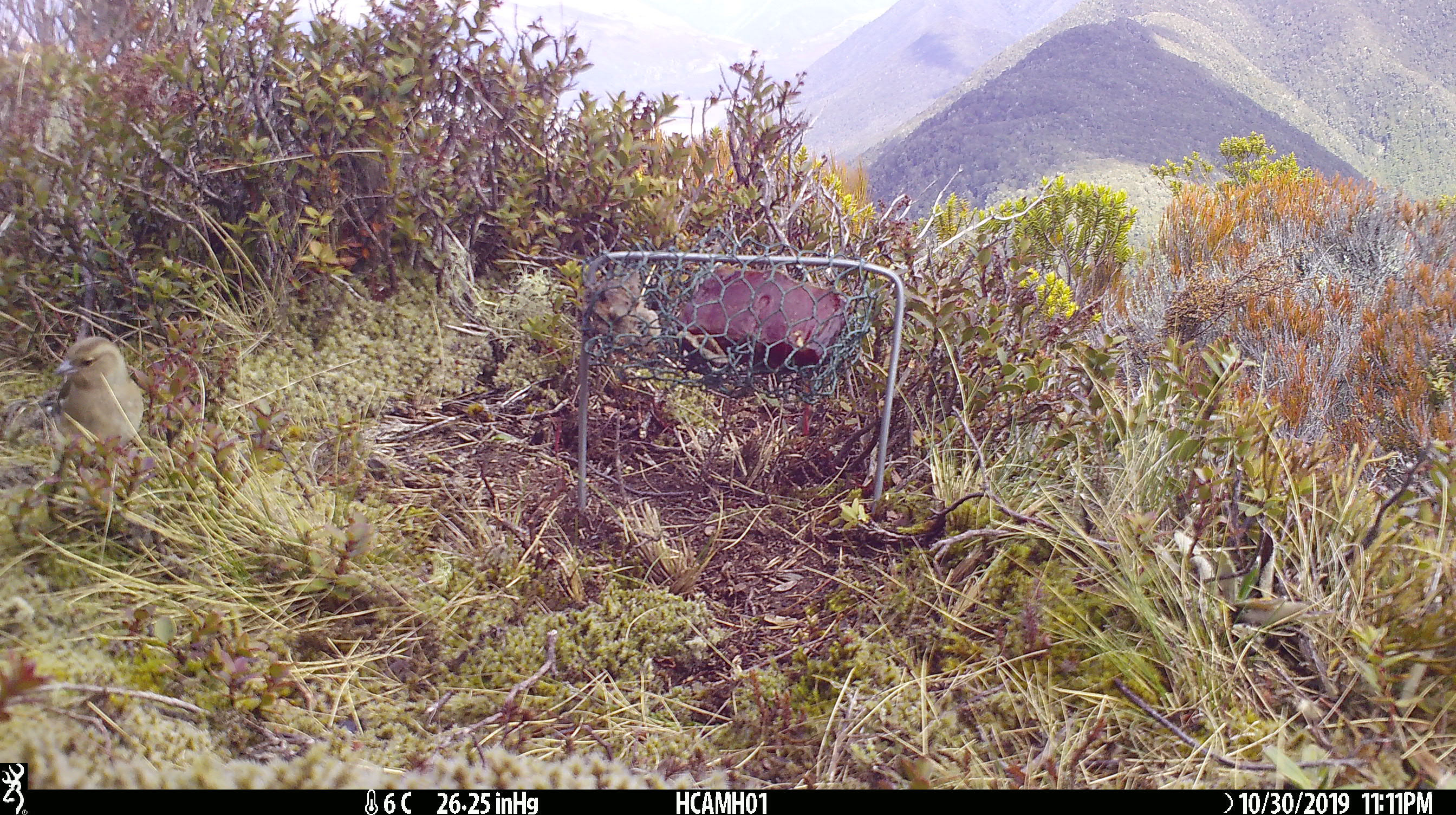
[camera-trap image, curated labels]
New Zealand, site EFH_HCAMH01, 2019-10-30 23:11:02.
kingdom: Animalia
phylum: Chordata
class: Aves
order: Passeriformes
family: Fringillidae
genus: Fringilla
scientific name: Fringilla coelebs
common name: common chaffinch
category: chaffinch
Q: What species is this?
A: Chaffinch (common chaffinch) (Fringilla coelebs).